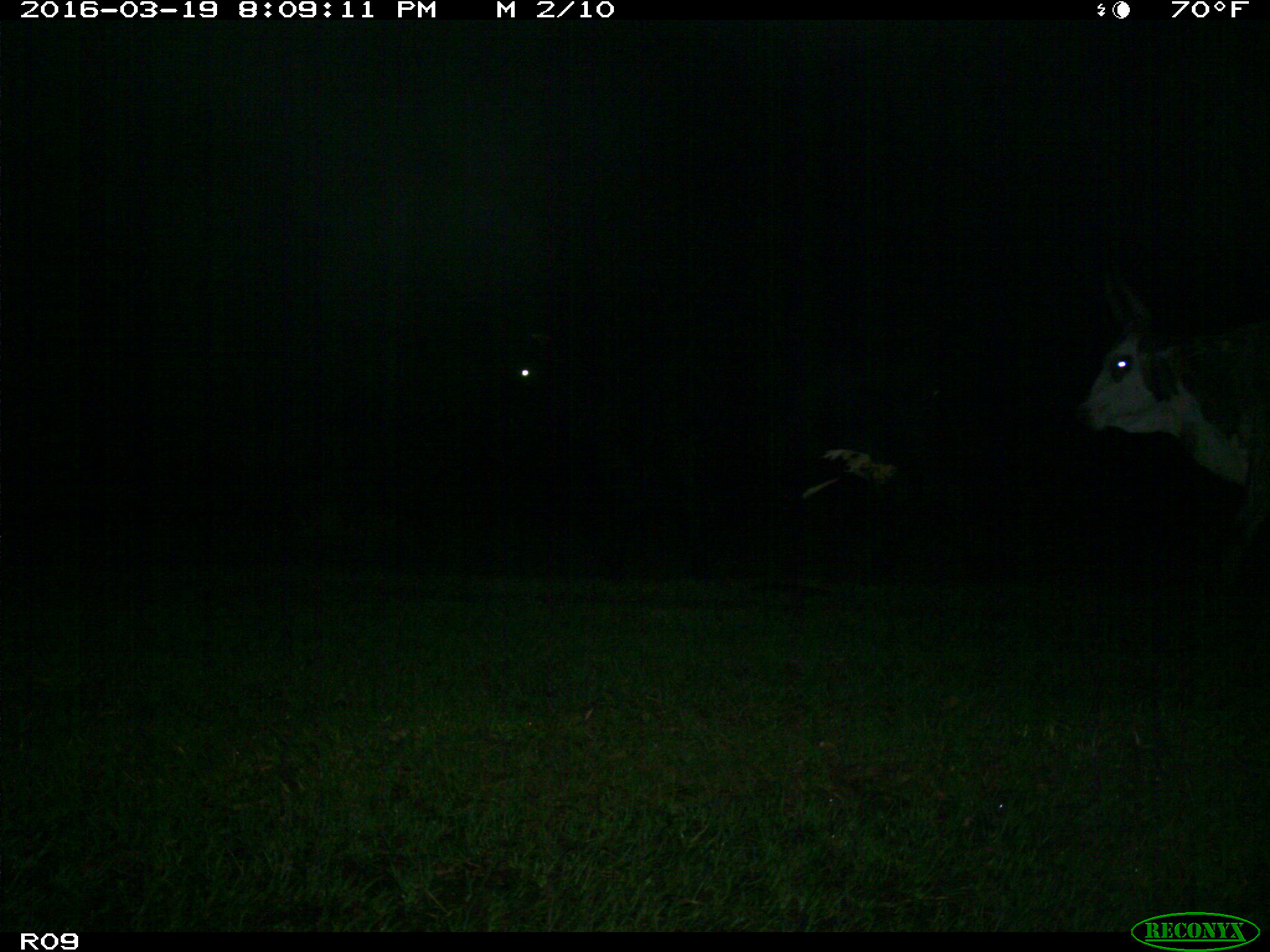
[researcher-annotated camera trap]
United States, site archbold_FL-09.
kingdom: Animalia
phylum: Chordata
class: Mammalia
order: Artiodactyla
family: Bovidae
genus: Bos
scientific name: Bos taurus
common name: domestic cow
Bos taurus (domestic cow).